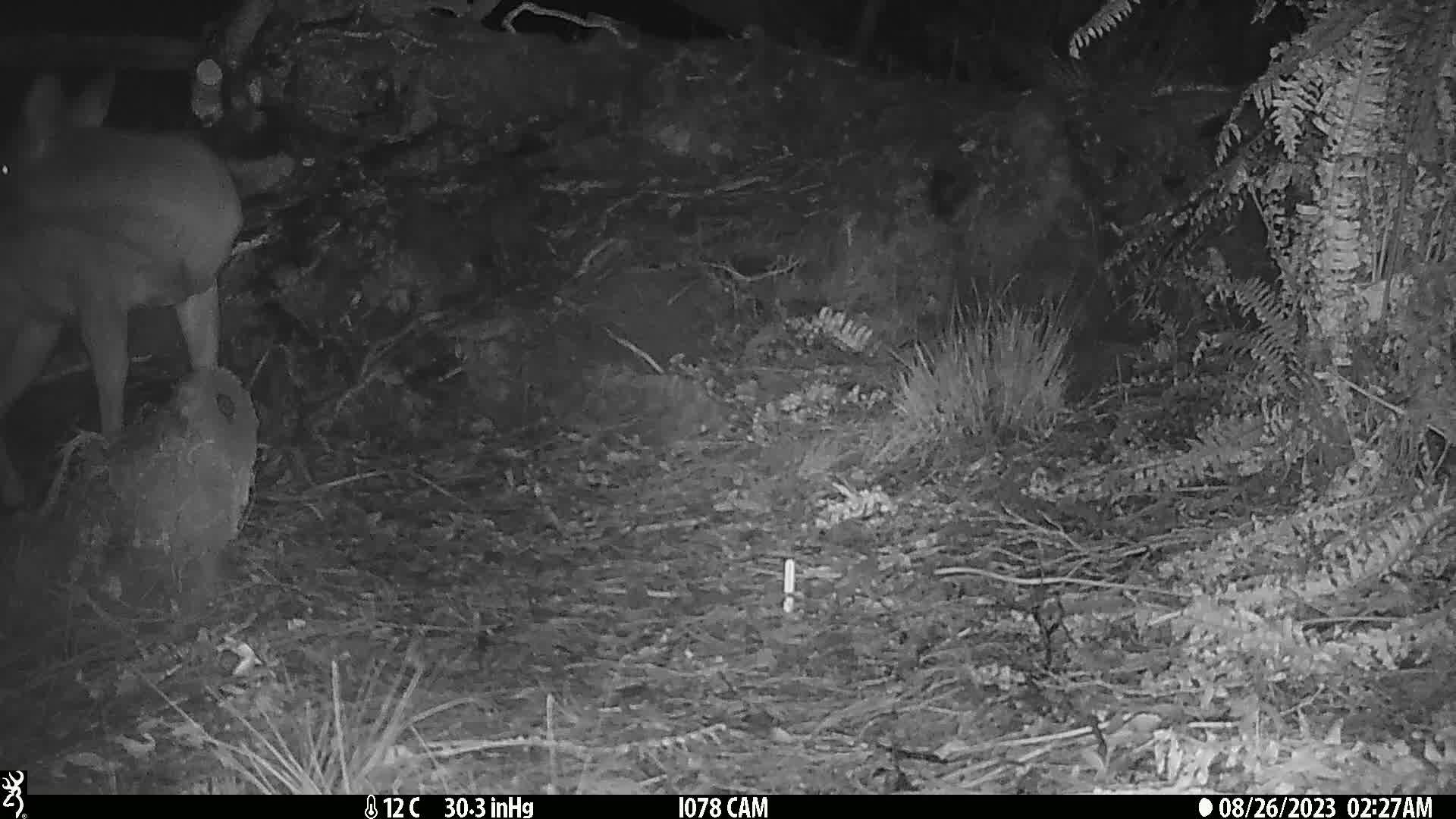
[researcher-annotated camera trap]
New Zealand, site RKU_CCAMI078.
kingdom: Animalia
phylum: Chordata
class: Mammalia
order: Artiodactyla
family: Cervidae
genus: Odocoileus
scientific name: Odocoileus virginianus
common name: white-tailed deer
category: white tailed deer